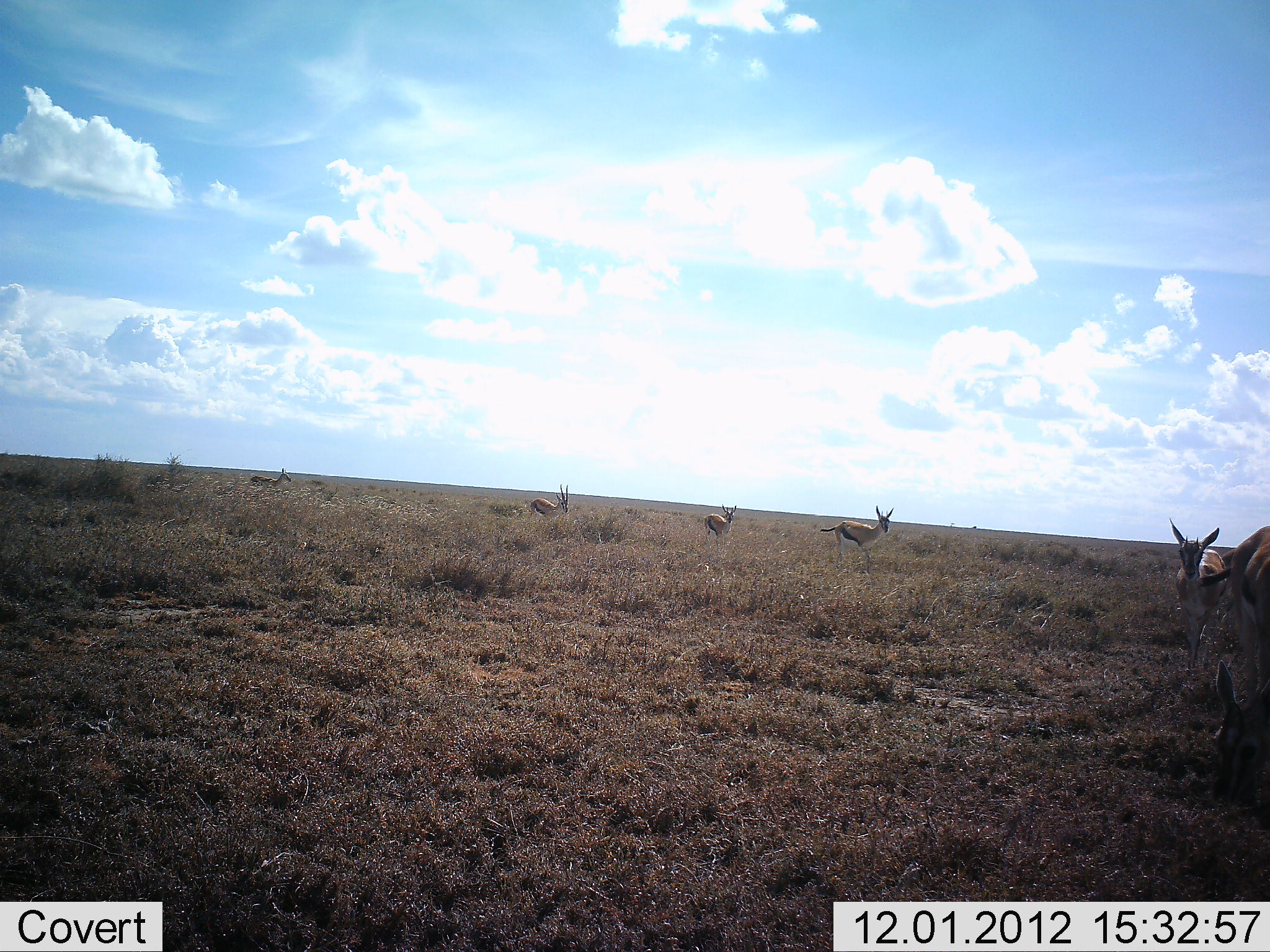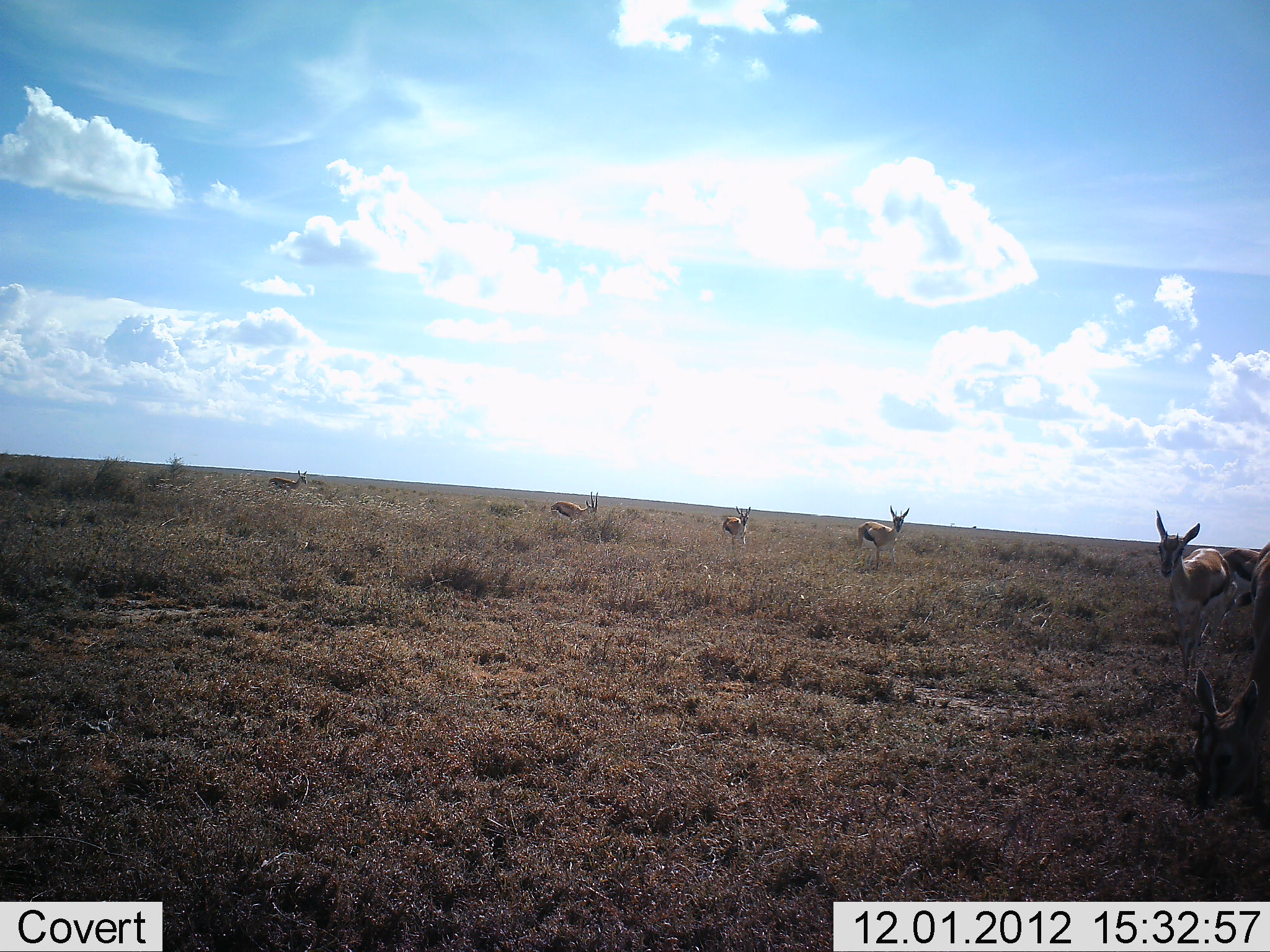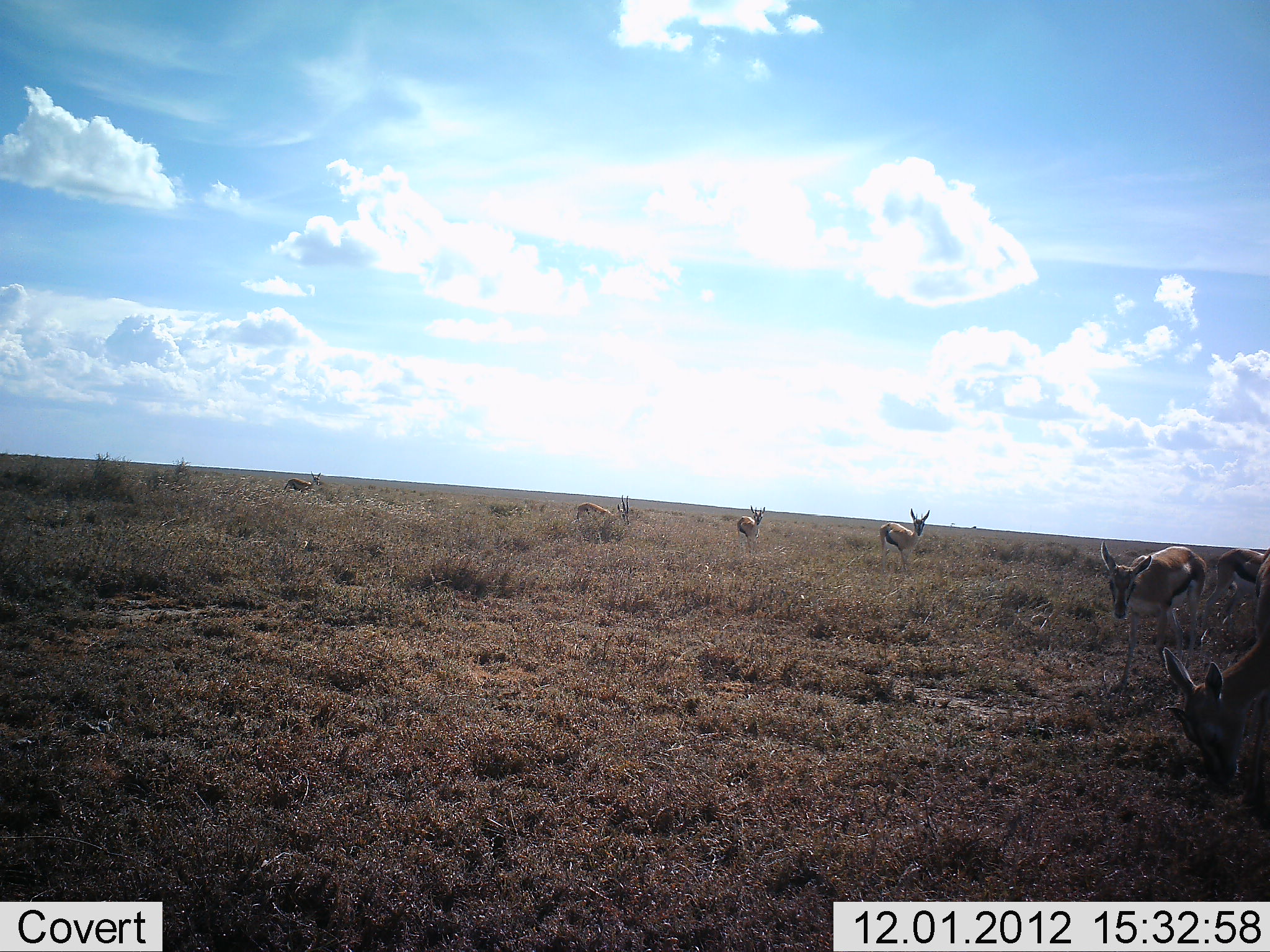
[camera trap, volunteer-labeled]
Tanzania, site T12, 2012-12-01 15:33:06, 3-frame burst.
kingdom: Animalia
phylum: Chordata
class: Mammalia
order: Artiodactyla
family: Bovidae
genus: Eudorcas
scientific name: Eudorcas thomsonii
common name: thomson's gazelle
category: gazellethomsons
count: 7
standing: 55%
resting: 9%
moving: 82%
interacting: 0%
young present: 9%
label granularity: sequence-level